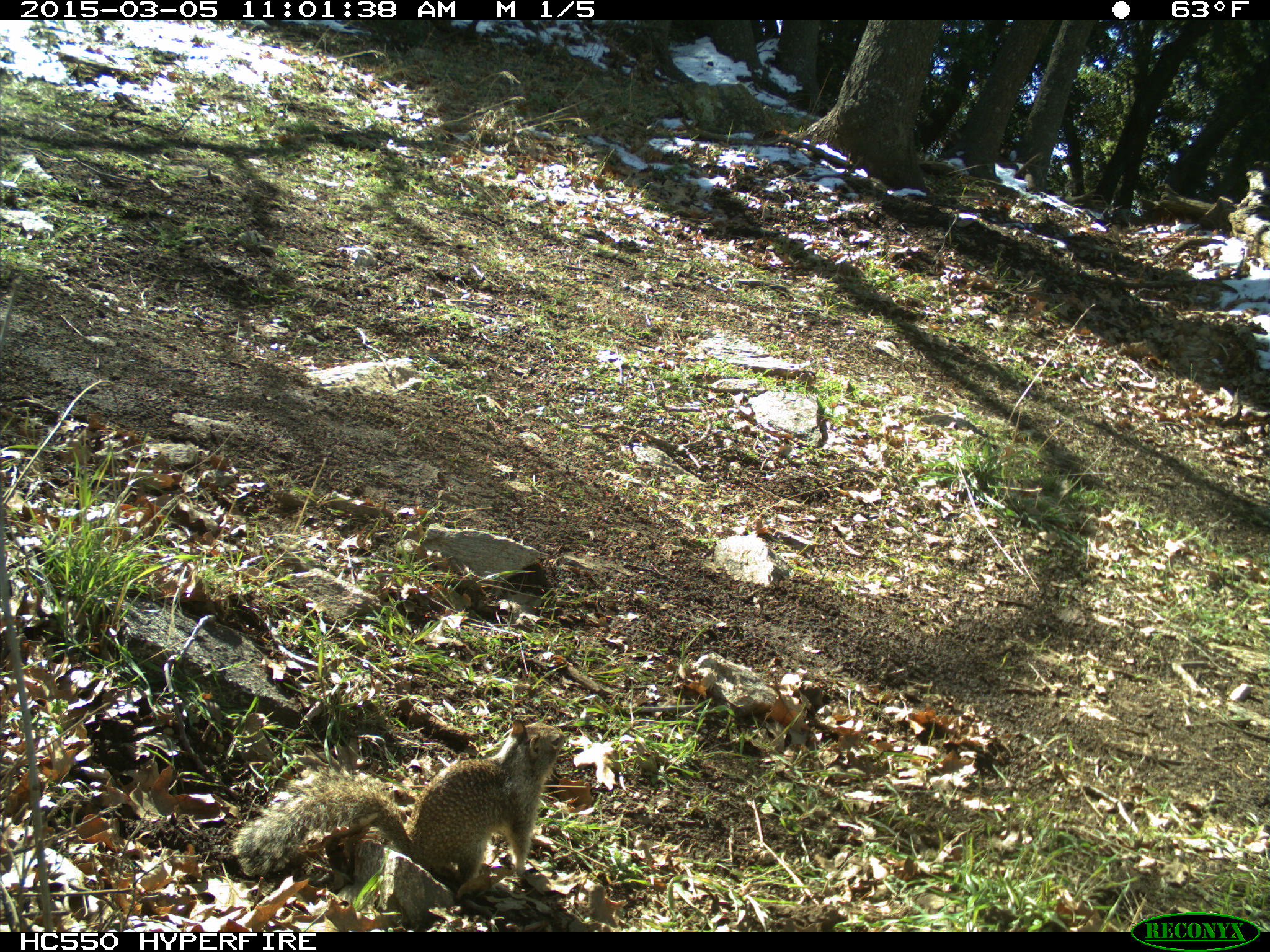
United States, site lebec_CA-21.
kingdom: Animalia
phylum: Chordata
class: Mammalia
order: Rodentia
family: Sciuridae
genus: Otospermophilus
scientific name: Otospermophilus beecheyi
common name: california ground squirrel